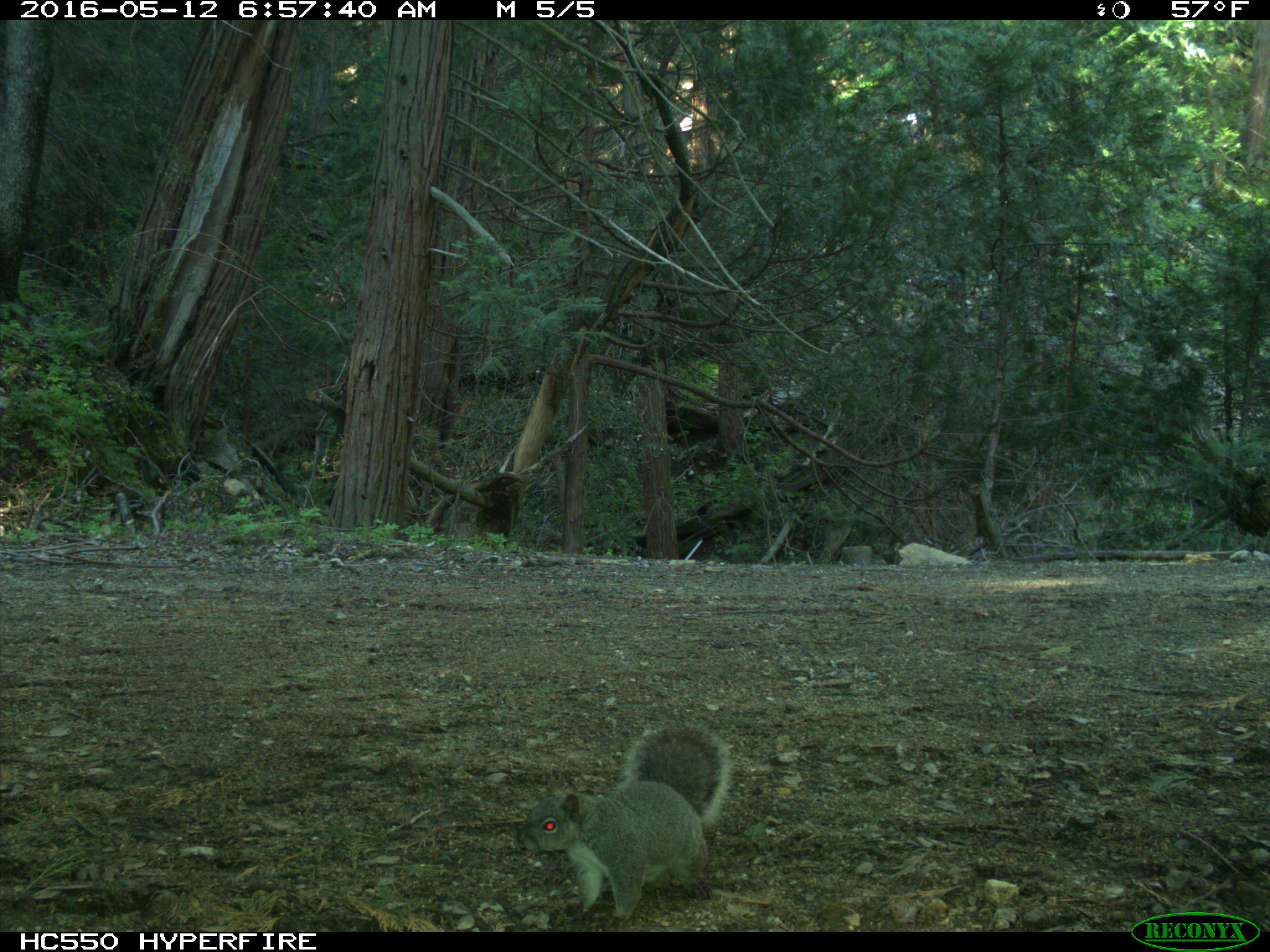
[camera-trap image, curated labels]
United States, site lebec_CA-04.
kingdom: Animalia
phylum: Chordata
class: Mammalia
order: Rodentia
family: Sciuridae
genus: Sciurus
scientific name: Sciurus carolinensis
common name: eastern gray squirrel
Sciurus carolinensis (eastern gray squirrel).